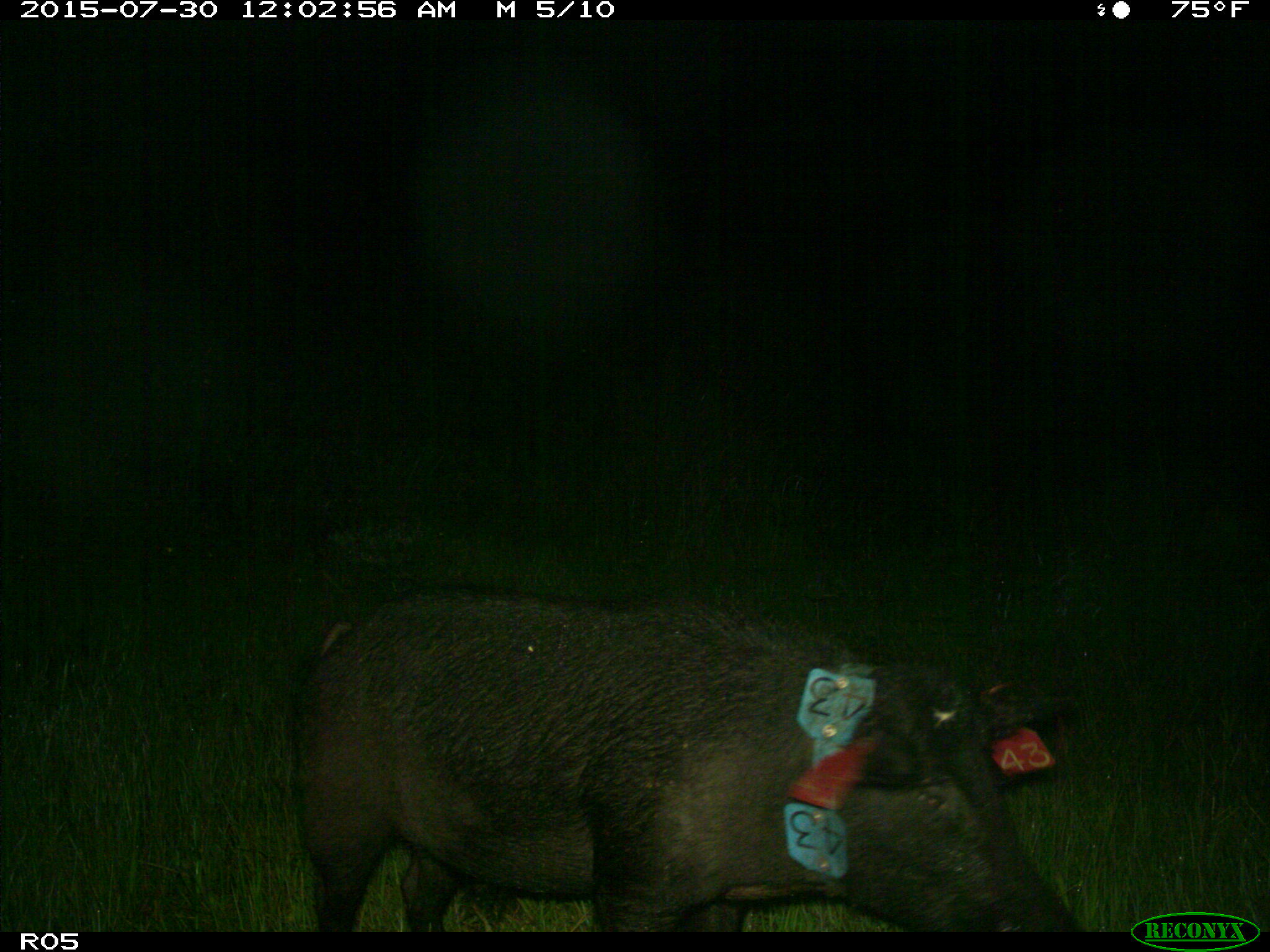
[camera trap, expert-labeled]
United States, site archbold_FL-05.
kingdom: Animalia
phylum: Chordata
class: Mammalia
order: Artiodactyla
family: Suidae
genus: Sus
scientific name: Sus scrofa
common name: wild boar